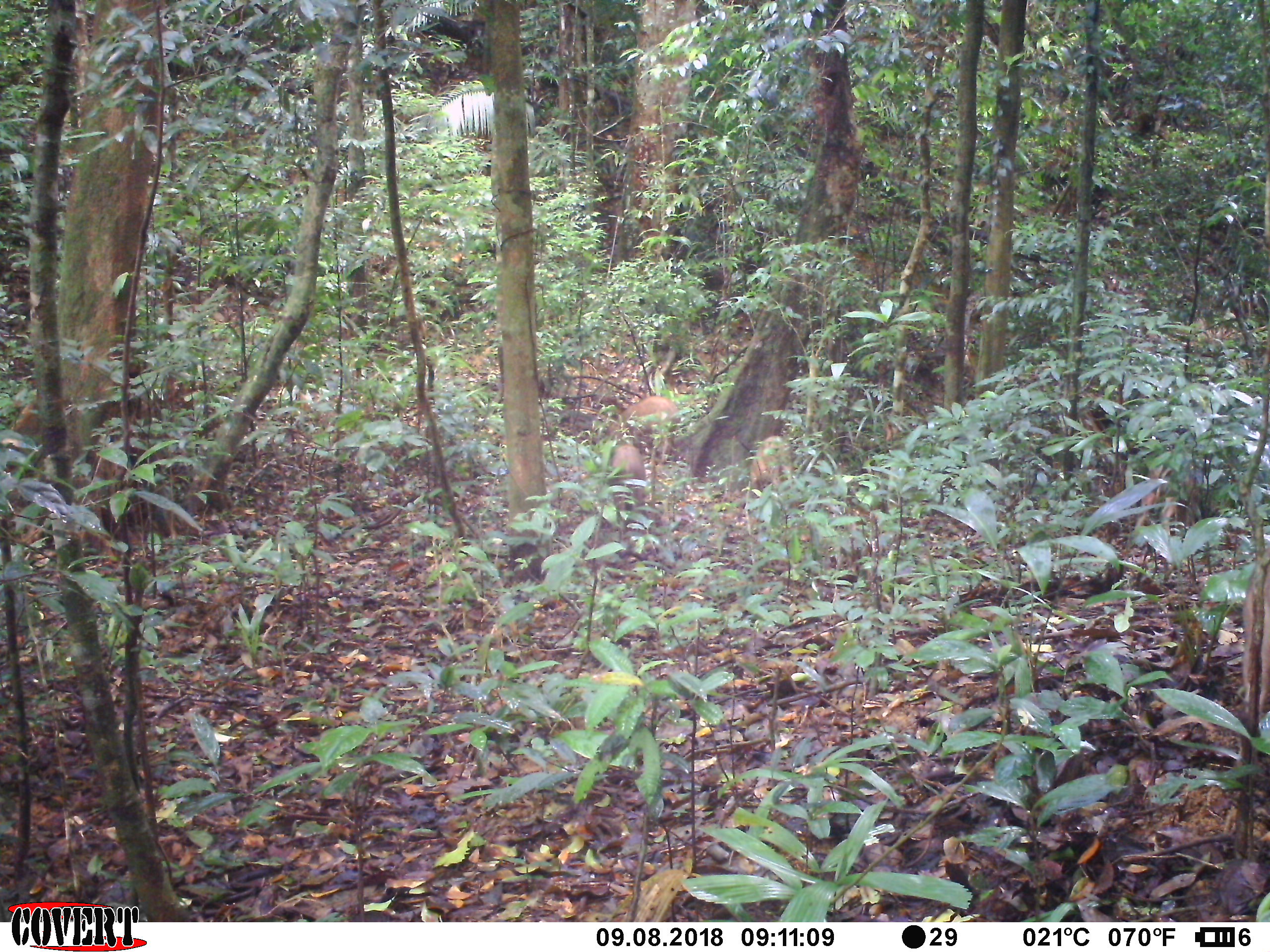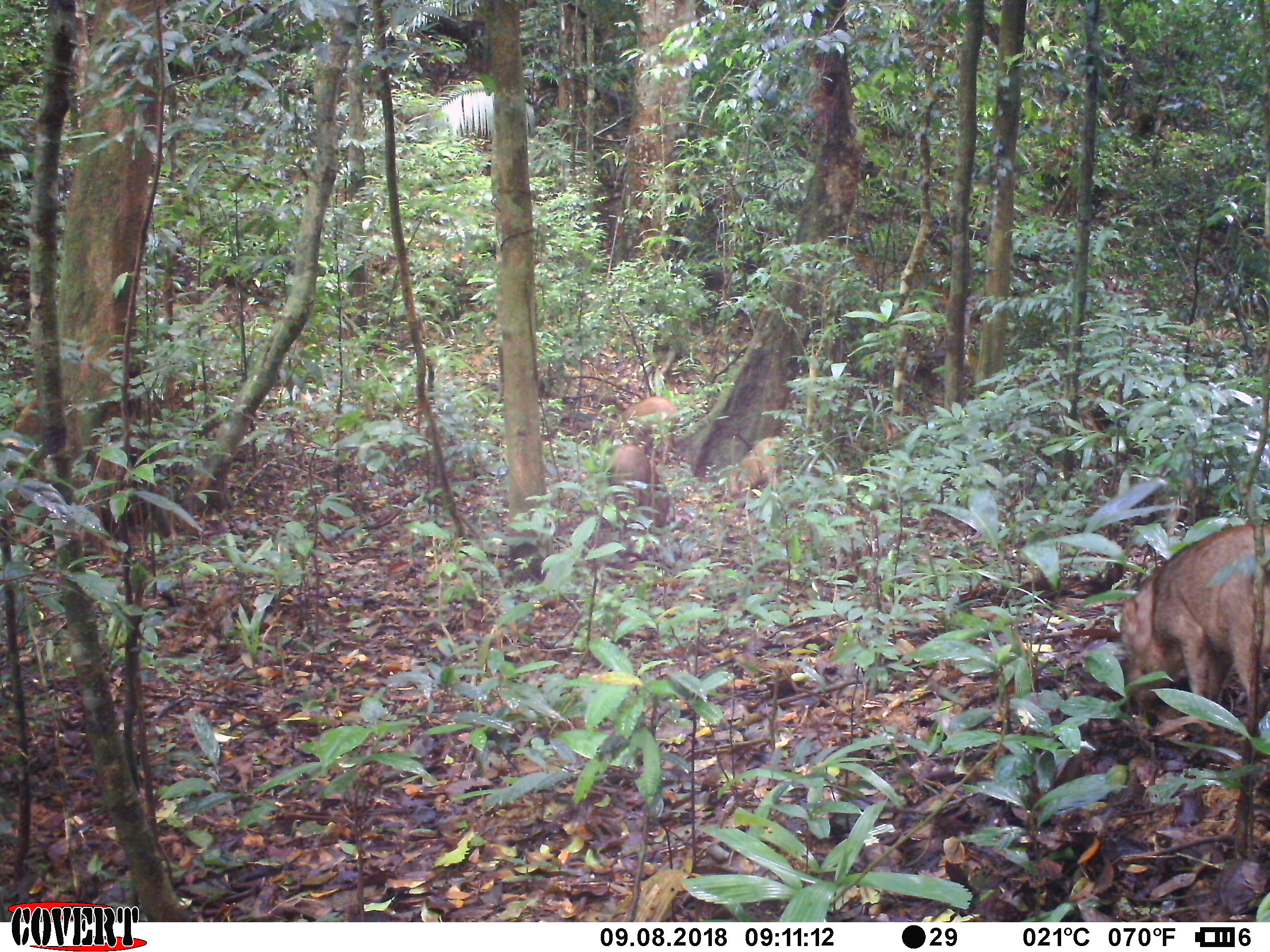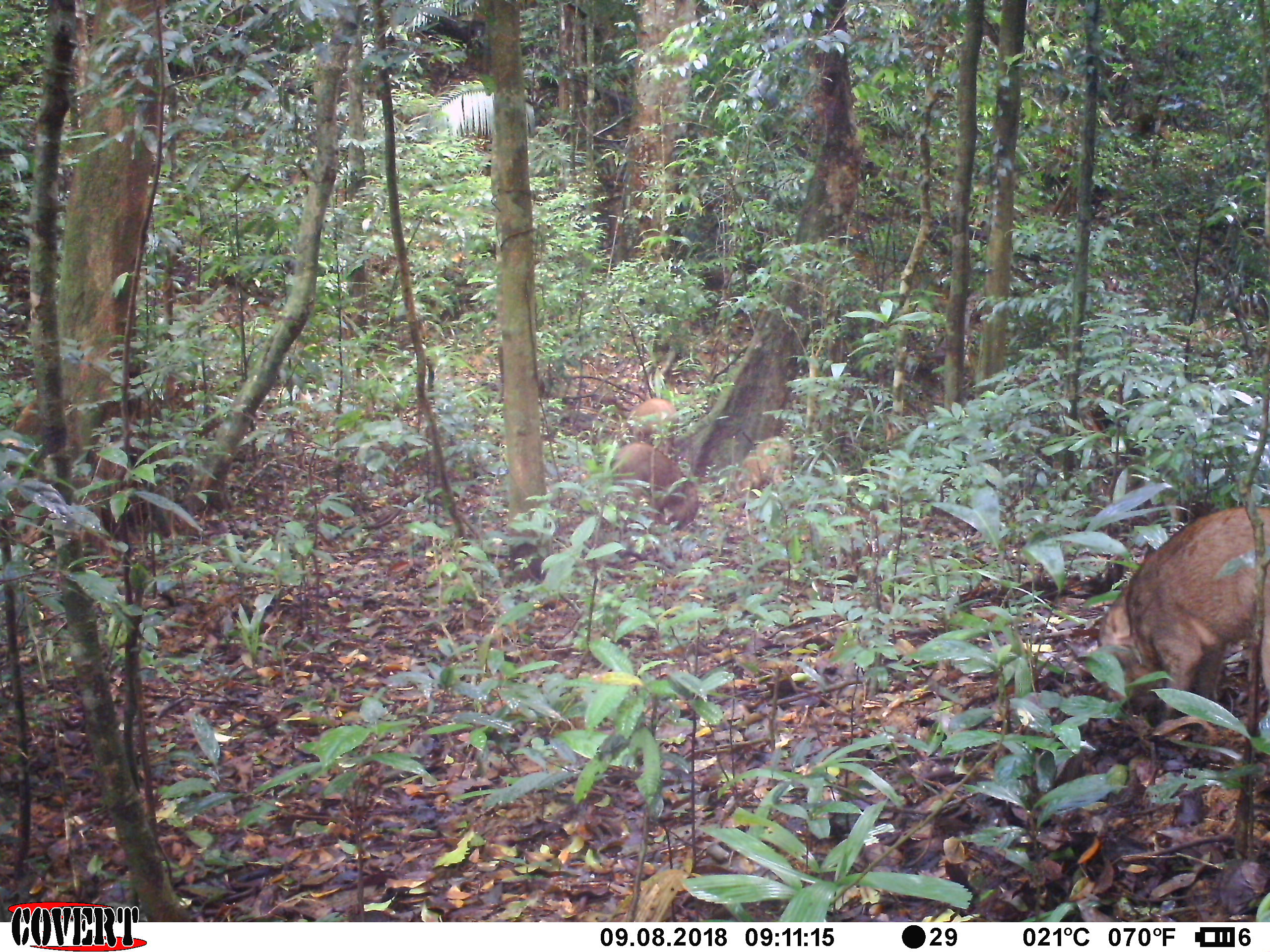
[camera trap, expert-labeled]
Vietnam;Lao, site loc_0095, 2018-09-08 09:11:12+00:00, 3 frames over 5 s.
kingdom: Animalia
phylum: Chordata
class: Mammalia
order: Artiodactyla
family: Suidae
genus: Sus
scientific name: Sus scrofa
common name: eurasian wild pig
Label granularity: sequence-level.